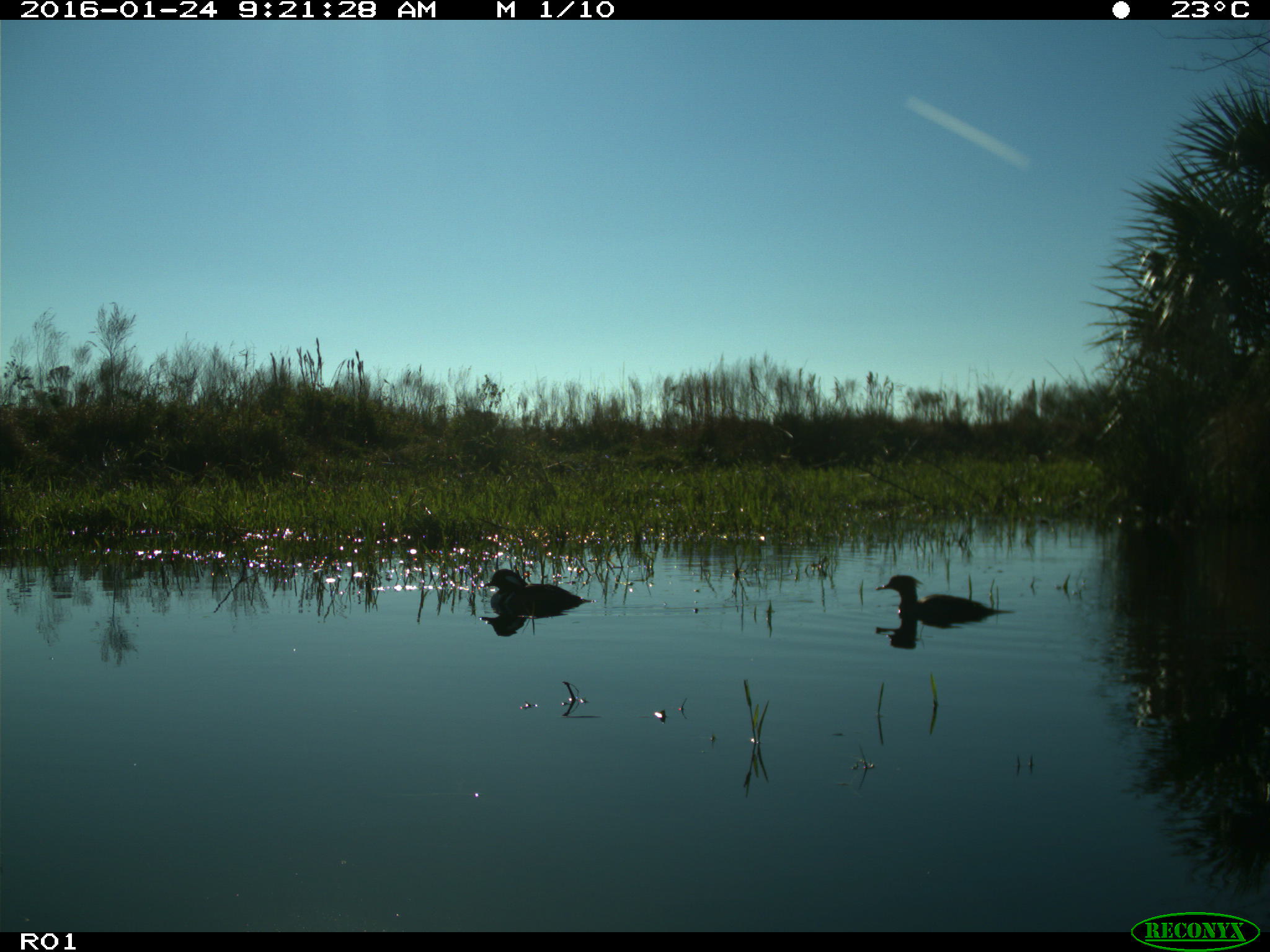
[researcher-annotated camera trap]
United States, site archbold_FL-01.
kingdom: Animalia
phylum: Chordata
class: Aves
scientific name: Aves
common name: birds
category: unidentified bird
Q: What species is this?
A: Unidentified bird (birds) (Aves).